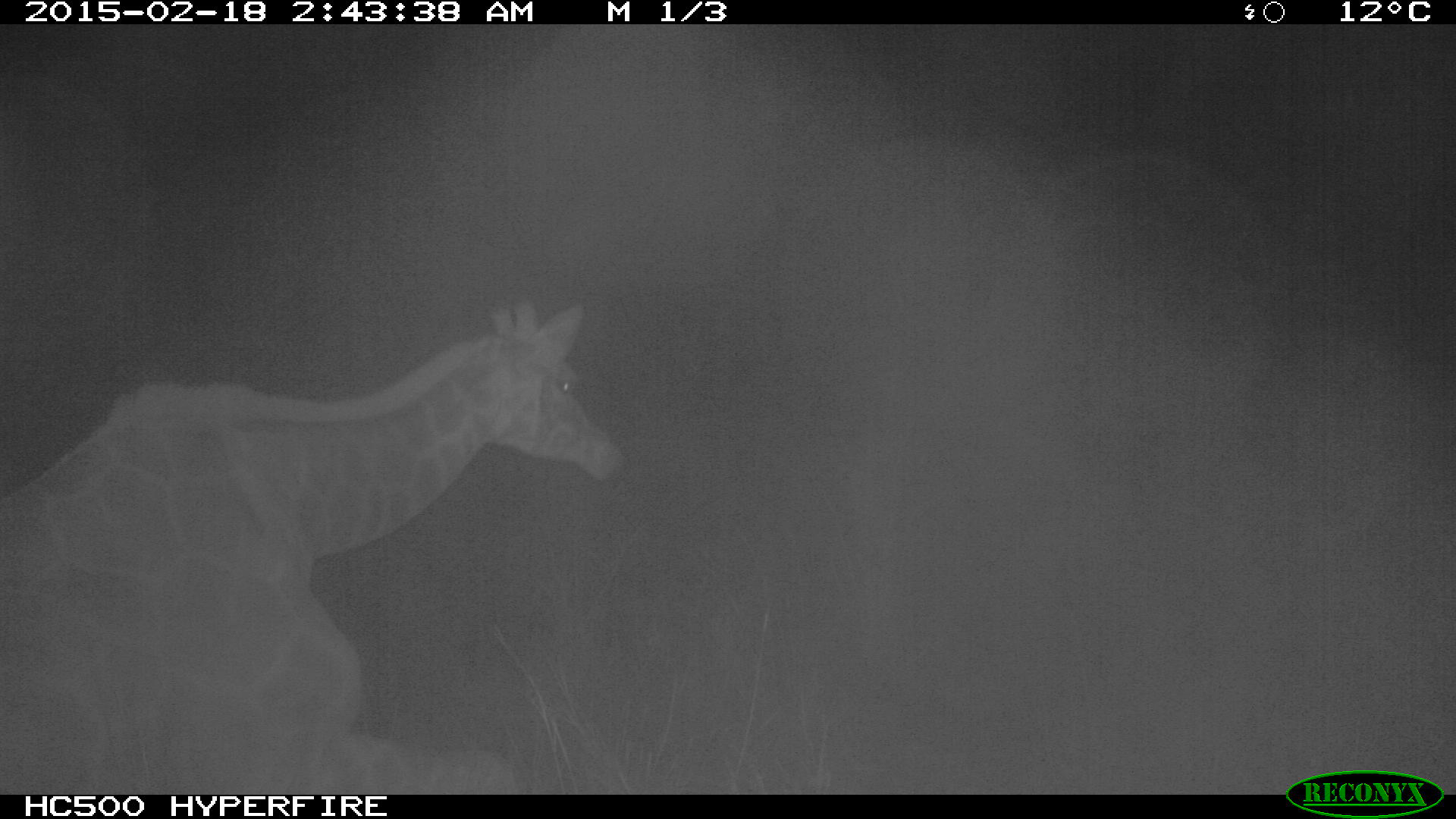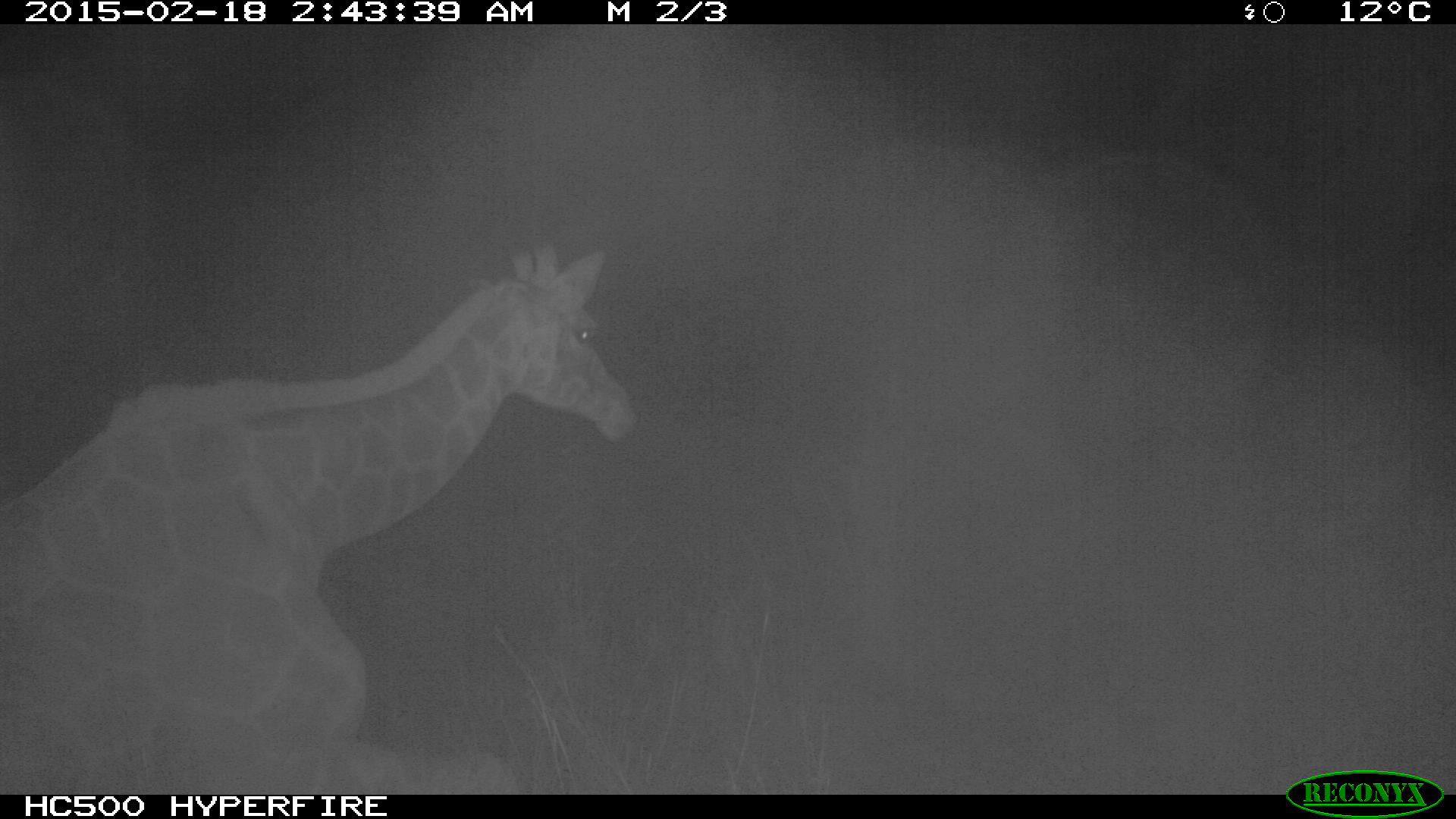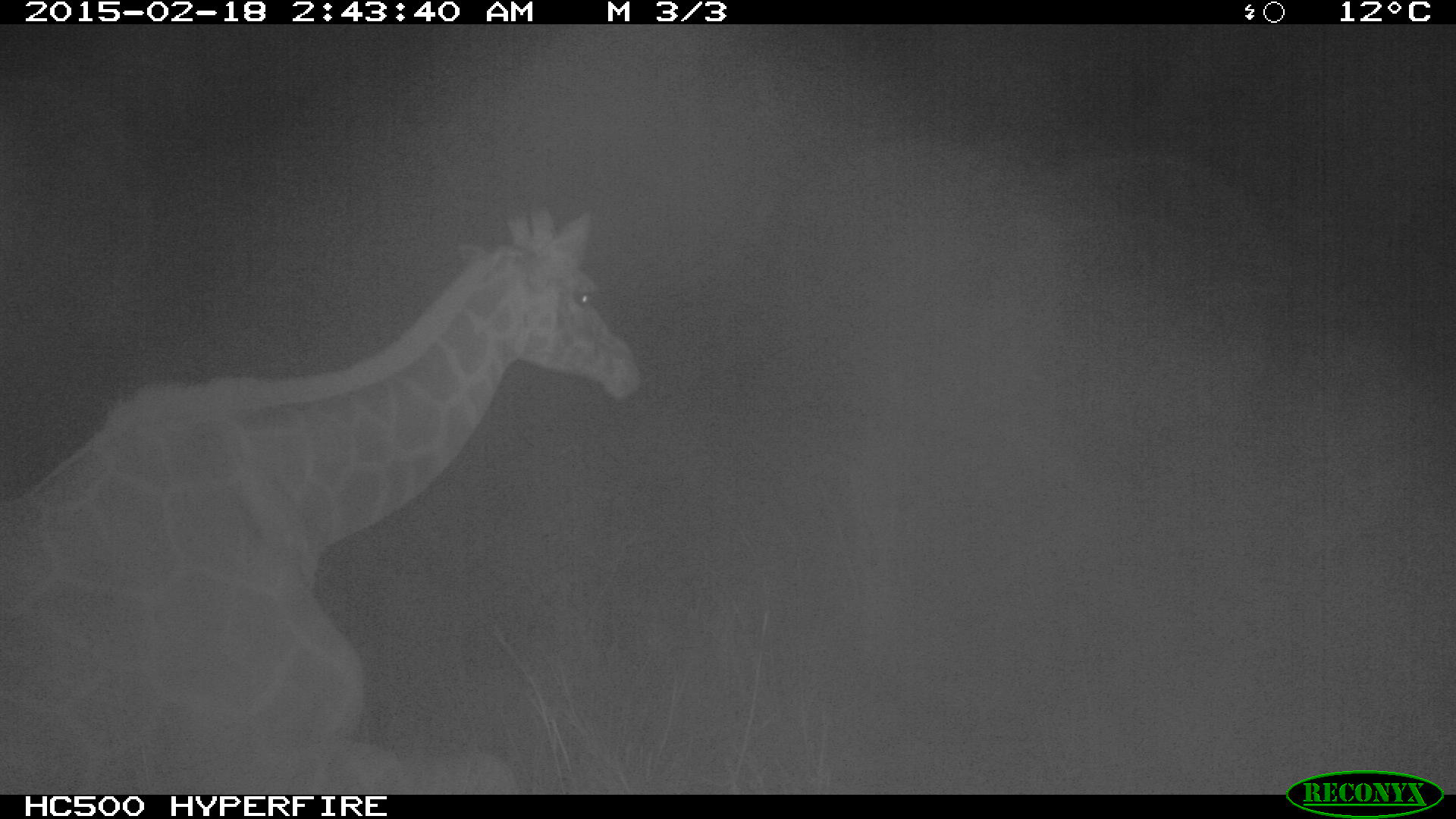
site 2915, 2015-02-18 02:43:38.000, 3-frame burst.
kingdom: Animalia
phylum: Chordata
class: Mammalia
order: Artiodactyla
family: Giraffidae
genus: Giraffa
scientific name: Giraffa camelopardalis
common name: giraffe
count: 1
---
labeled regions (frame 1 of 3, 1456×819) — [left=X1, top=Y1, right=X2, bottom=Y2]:
giraffa camelopardalis: [left=0, top=301, right=623, bottom=794]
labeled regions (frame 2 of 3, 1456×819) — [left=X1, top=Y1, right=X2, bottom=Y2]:
giraffa camelopardalis: [left=1, top=246, right=638, bottom=794]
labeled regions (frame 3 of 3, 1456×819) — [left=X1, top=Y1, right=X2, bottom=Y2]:
giraffa camelopardalis: [left=0, top=206, right=646, bottom=794]